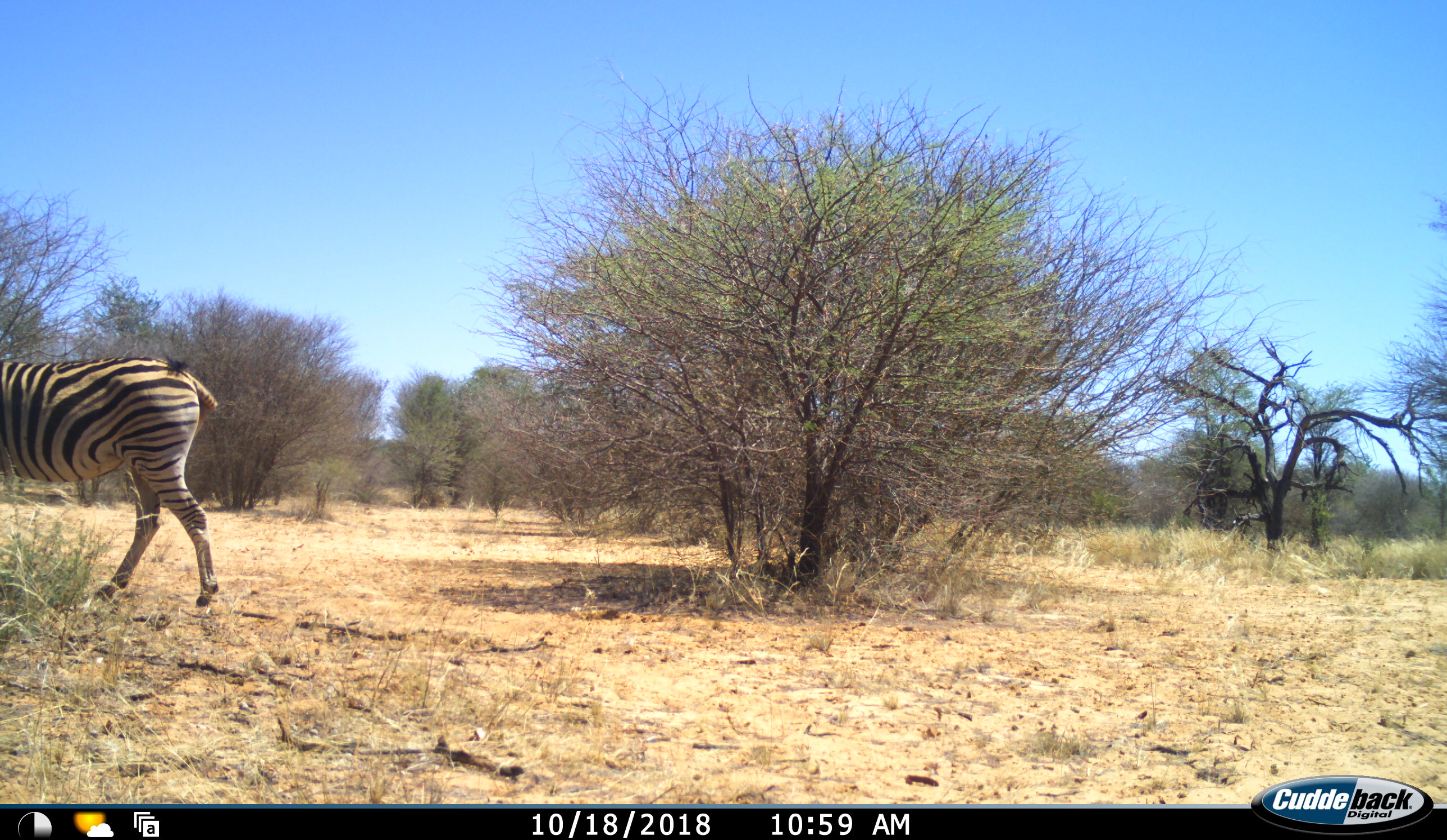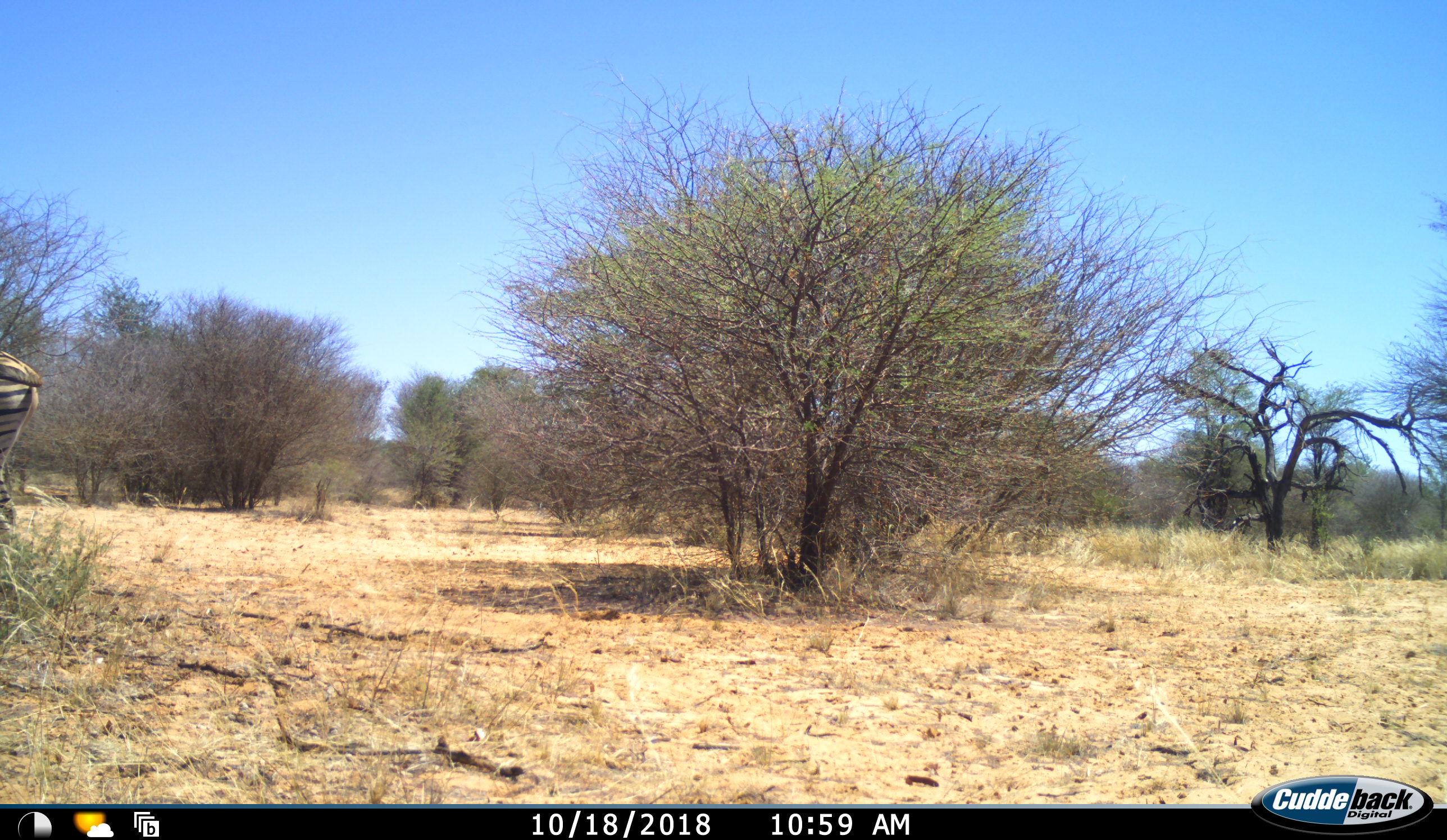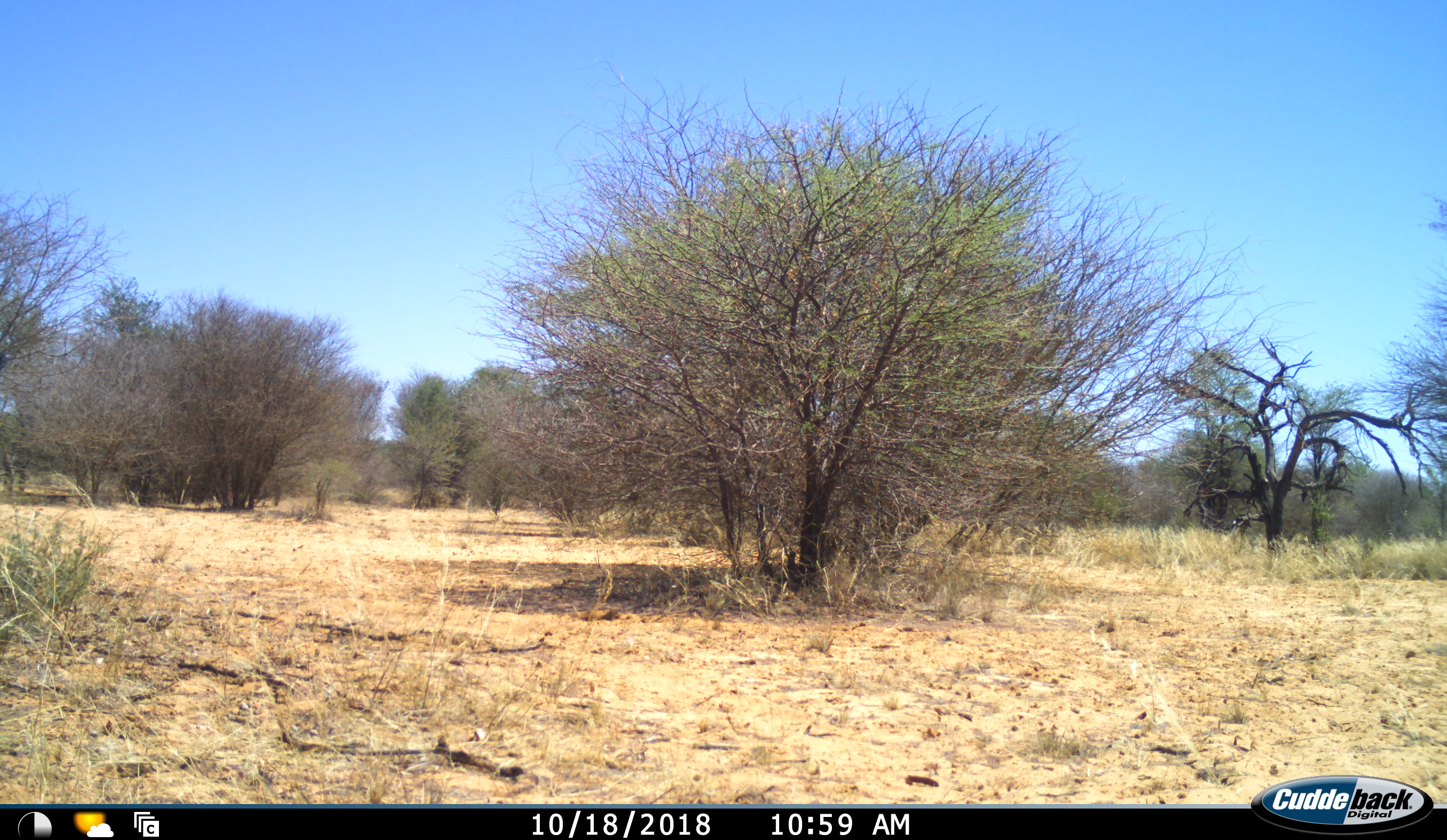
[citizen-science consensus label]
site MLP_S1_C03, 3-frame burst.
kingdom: Animalia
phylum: Chordata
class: Mammalia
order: Perissodactyla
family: Equidae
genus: Equus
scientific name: Equus quagga burchellii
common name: burchell's zebra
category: zebraburchells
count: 1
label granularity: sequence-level